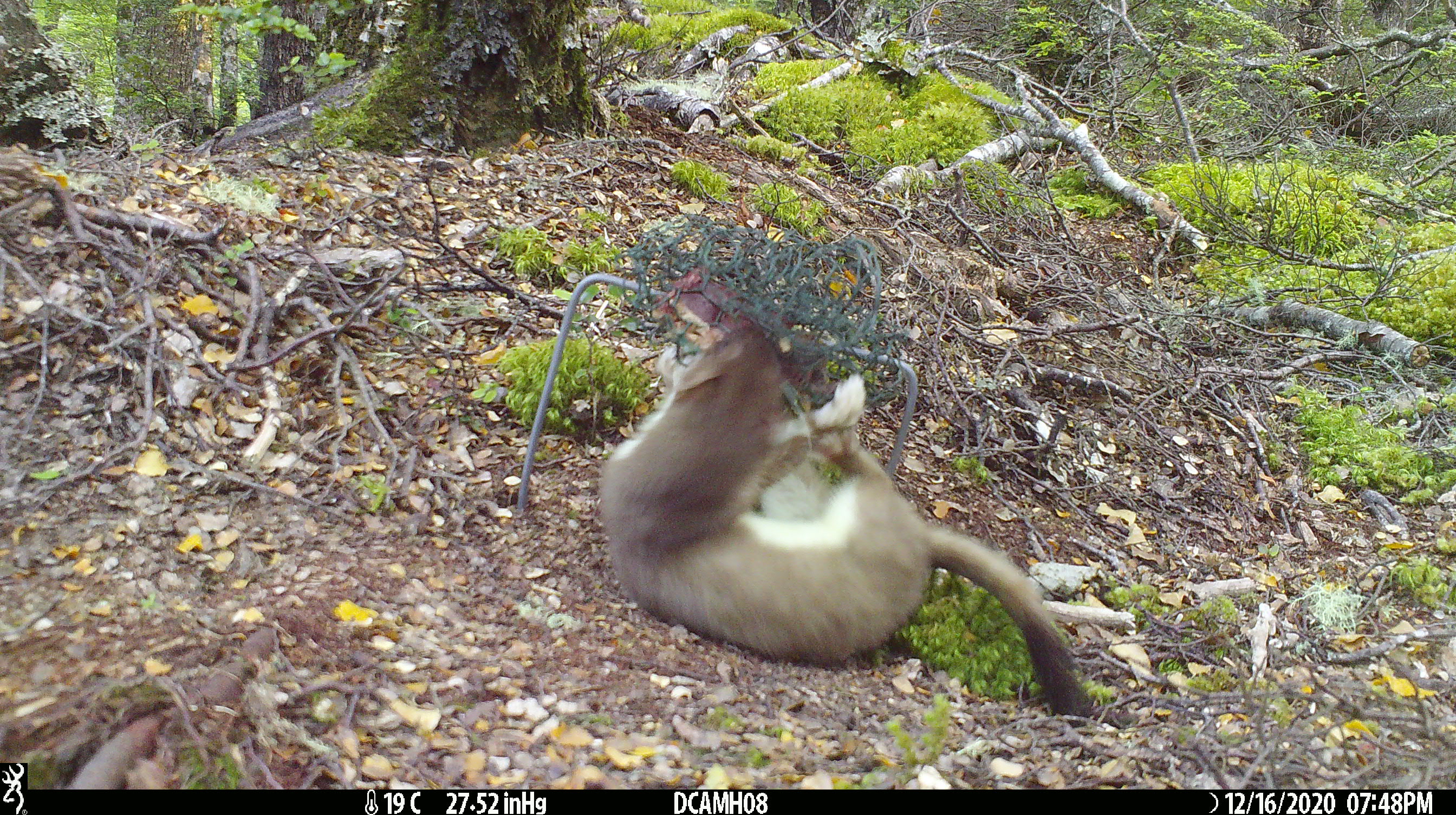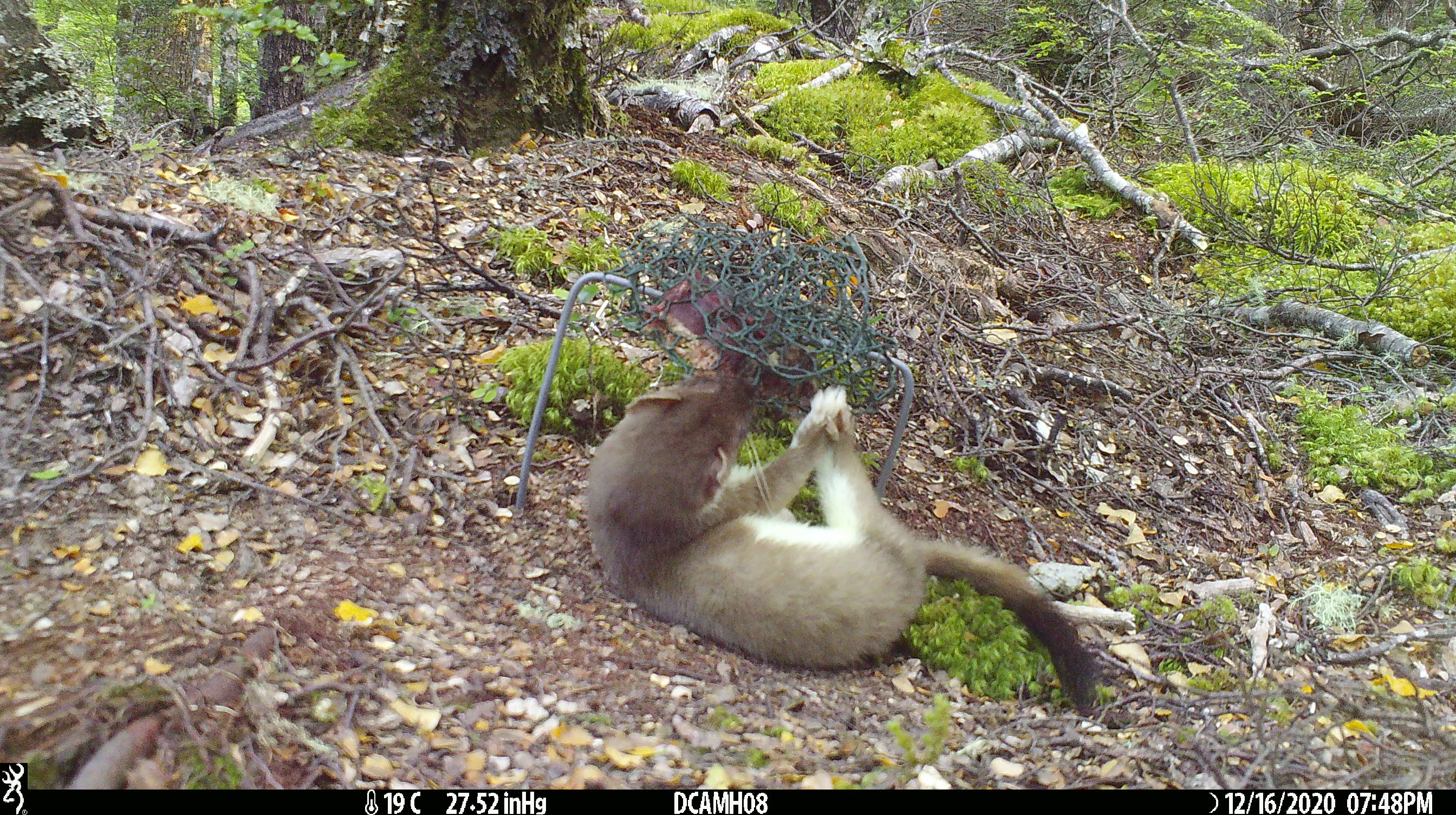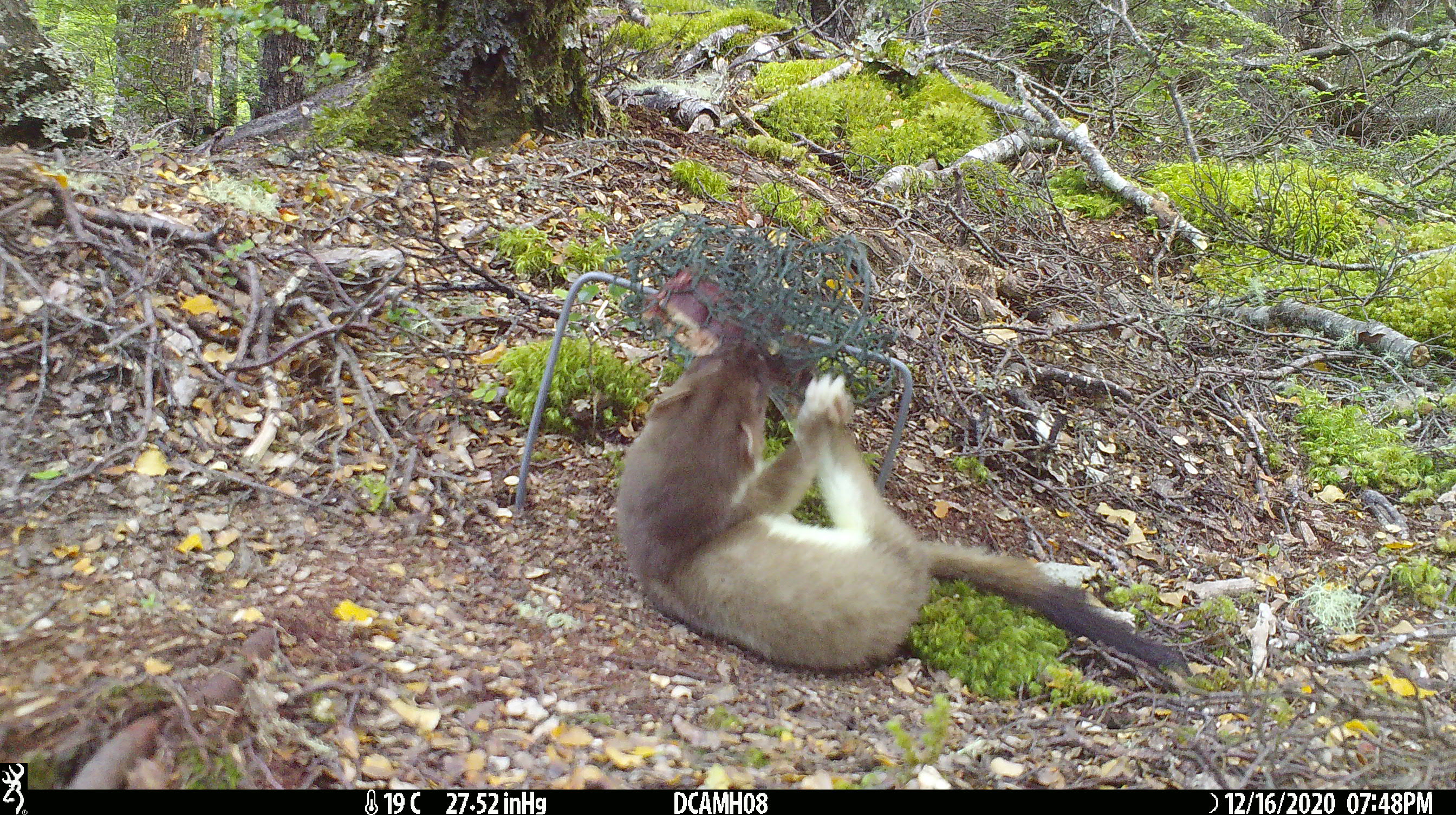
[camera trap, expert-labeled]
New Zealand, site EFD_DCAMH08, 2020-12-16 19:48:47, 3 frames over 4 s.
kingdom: Animalia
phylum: Chordata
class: Mammalia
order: Carnivora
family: Mustelidae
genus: Mustela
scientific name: Mustela erminea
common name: stoat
Stoat (Mustela erminea).